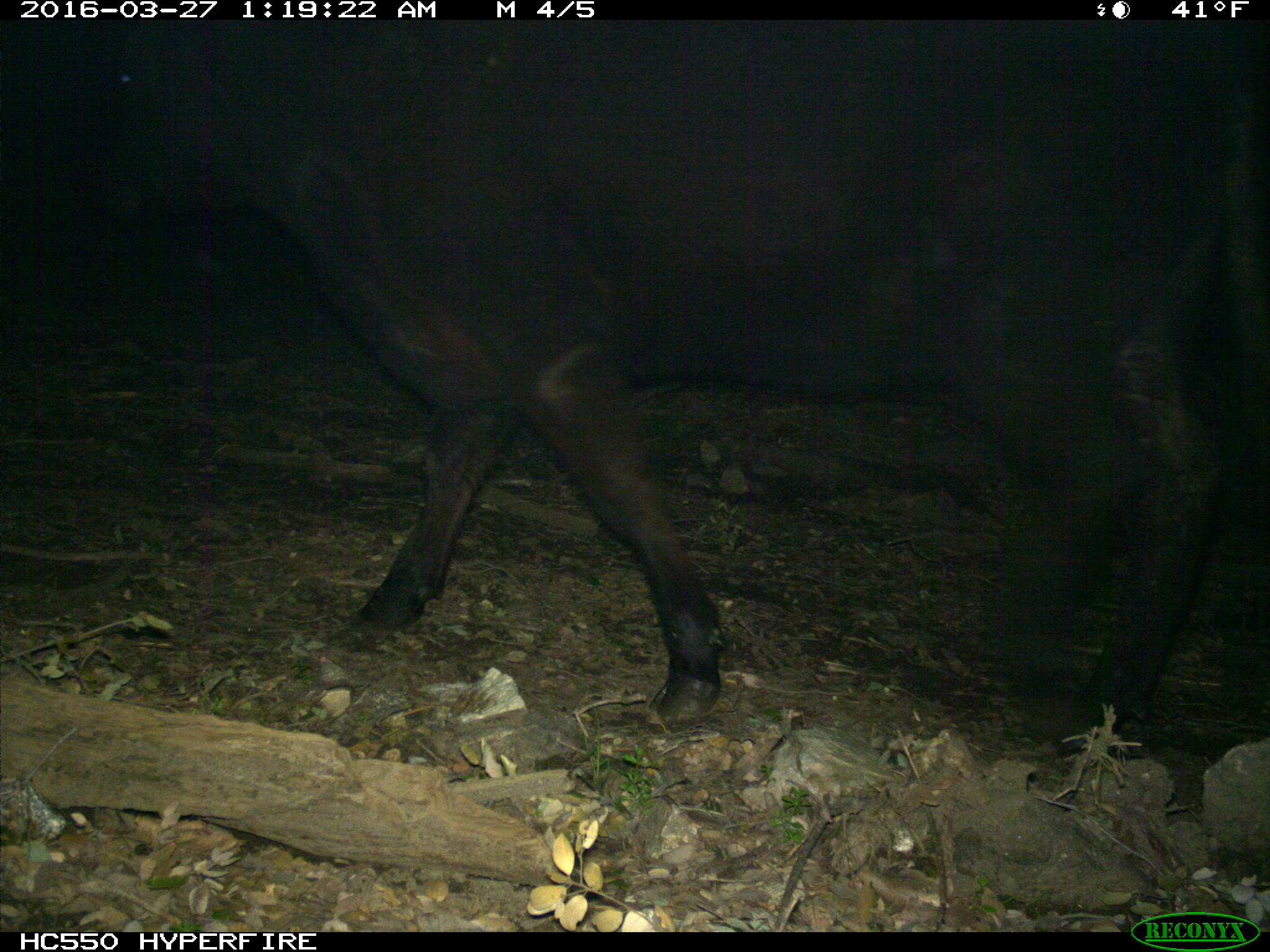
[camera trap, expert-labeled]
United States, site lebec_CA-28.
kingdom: Animalia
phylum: Chordata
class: Mammalia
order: Artiodactyla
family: Bovidae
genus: Bos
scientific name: Bos taurus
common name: domestic cow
Bos taurus (domestic cow).